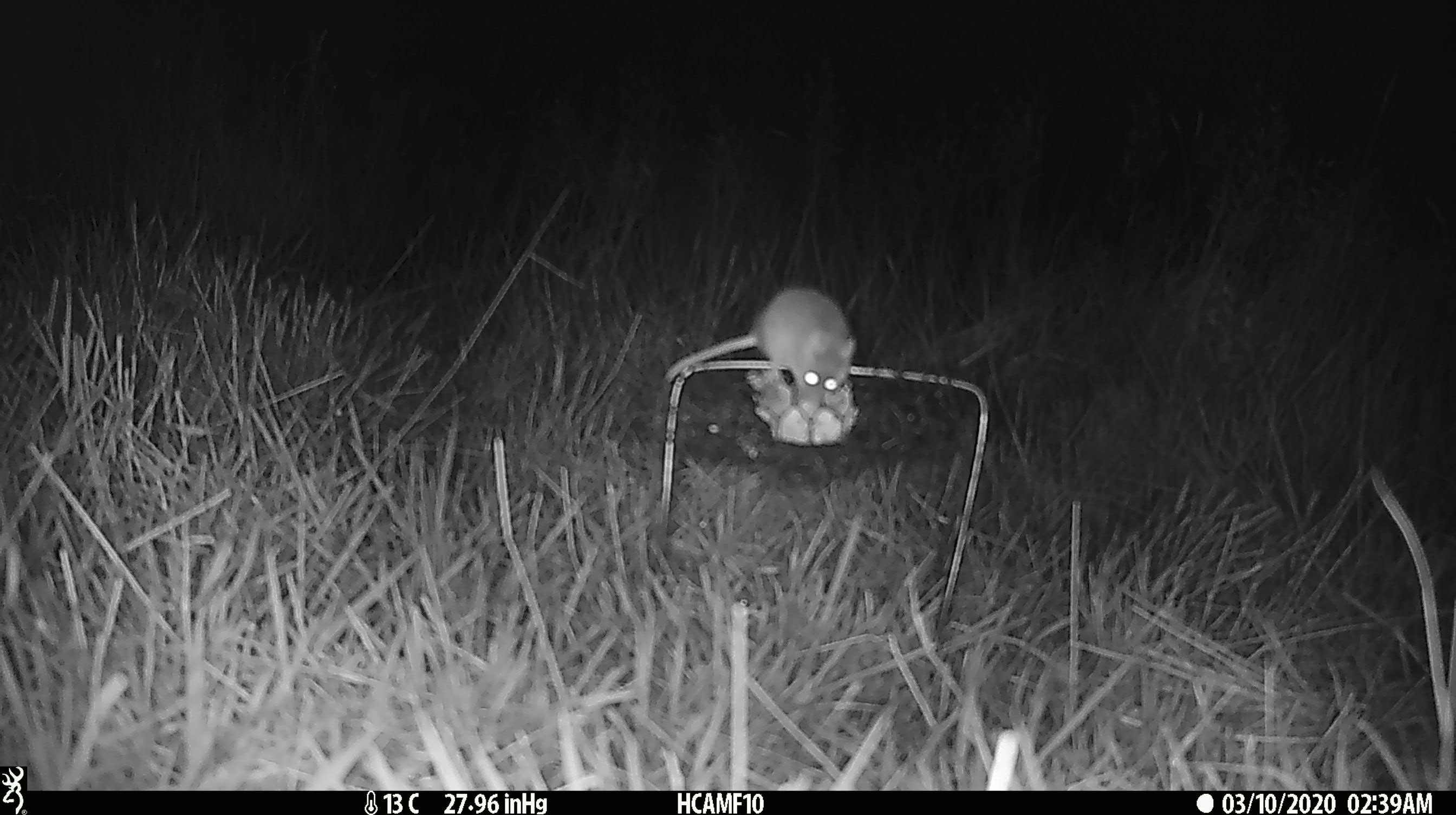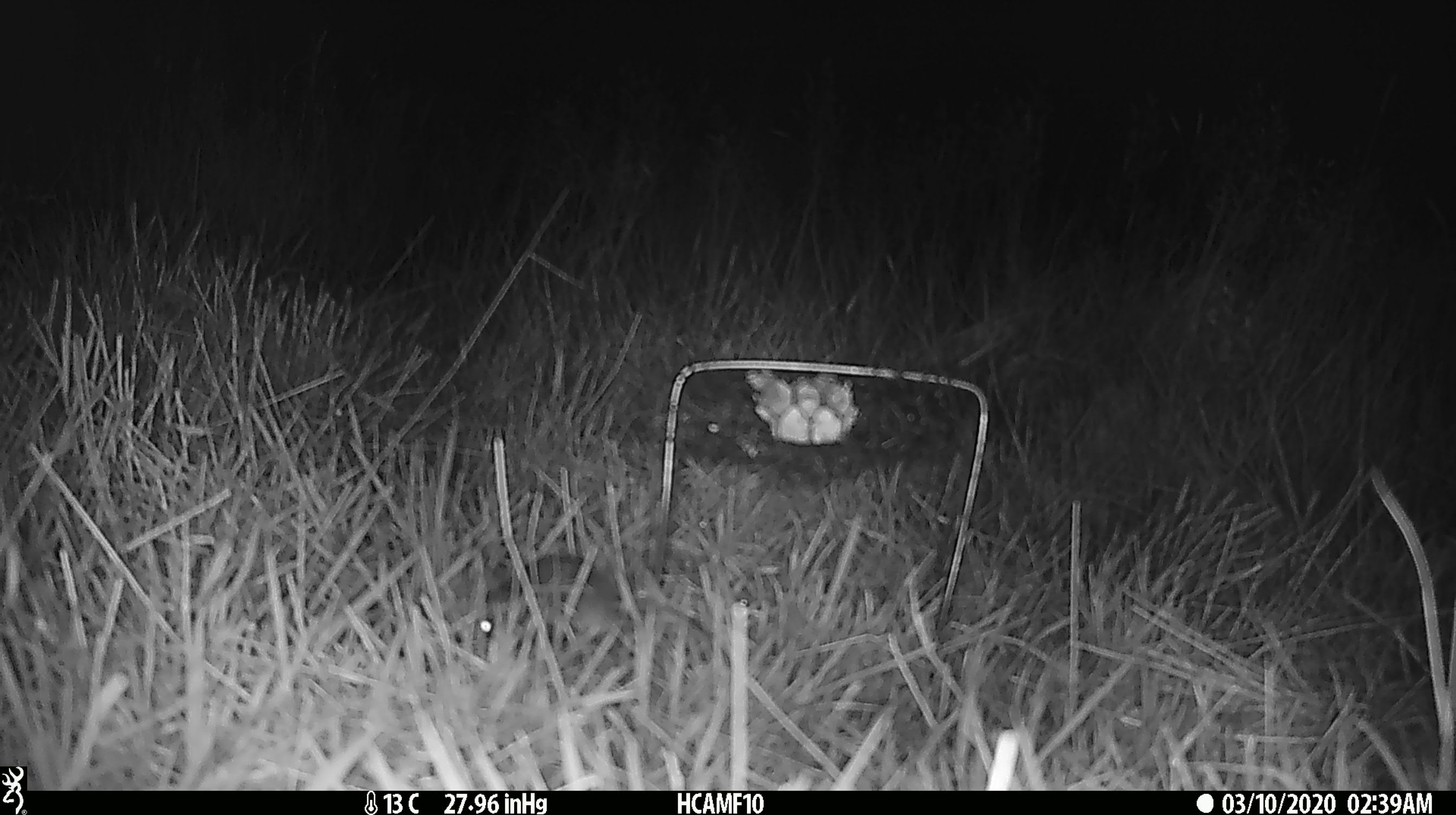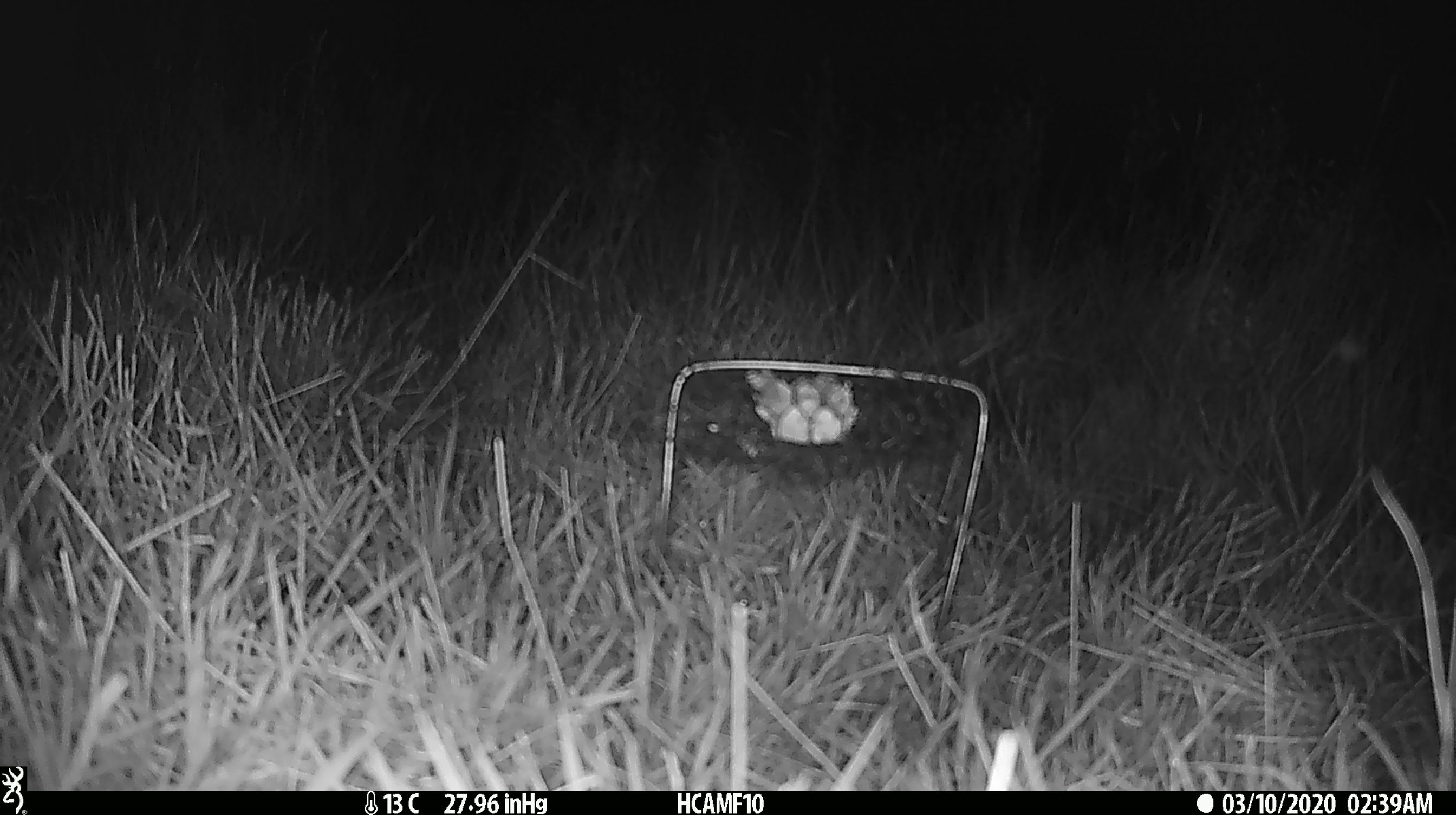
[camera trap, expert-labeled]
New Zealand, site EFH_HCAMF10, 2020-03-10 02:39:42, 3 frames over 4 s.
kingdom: Animalia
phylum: Chordata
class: Mammalia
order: Rodentia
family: Muridae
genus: Mus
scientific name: Mus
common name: mouse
Mouse (Mus).